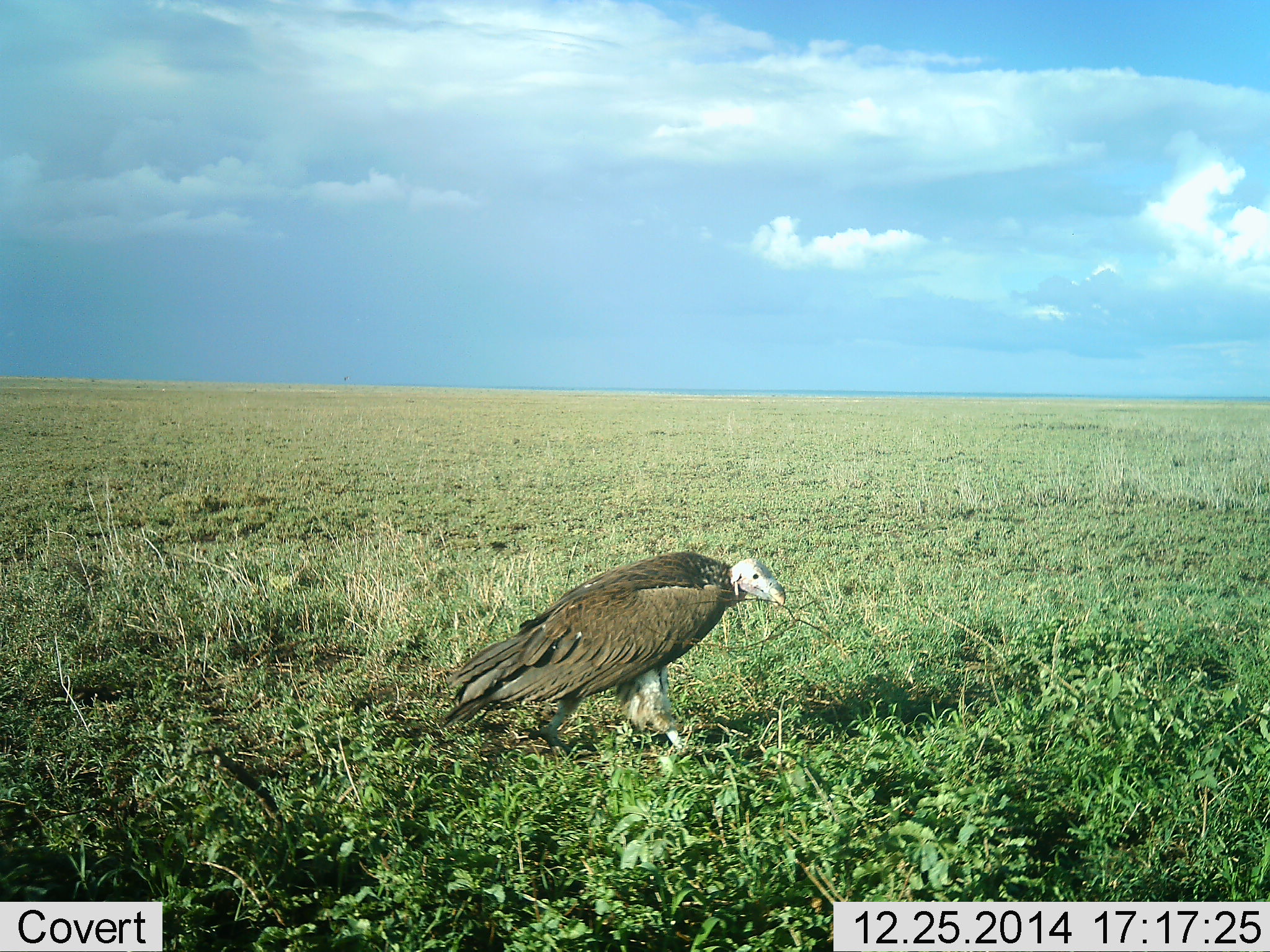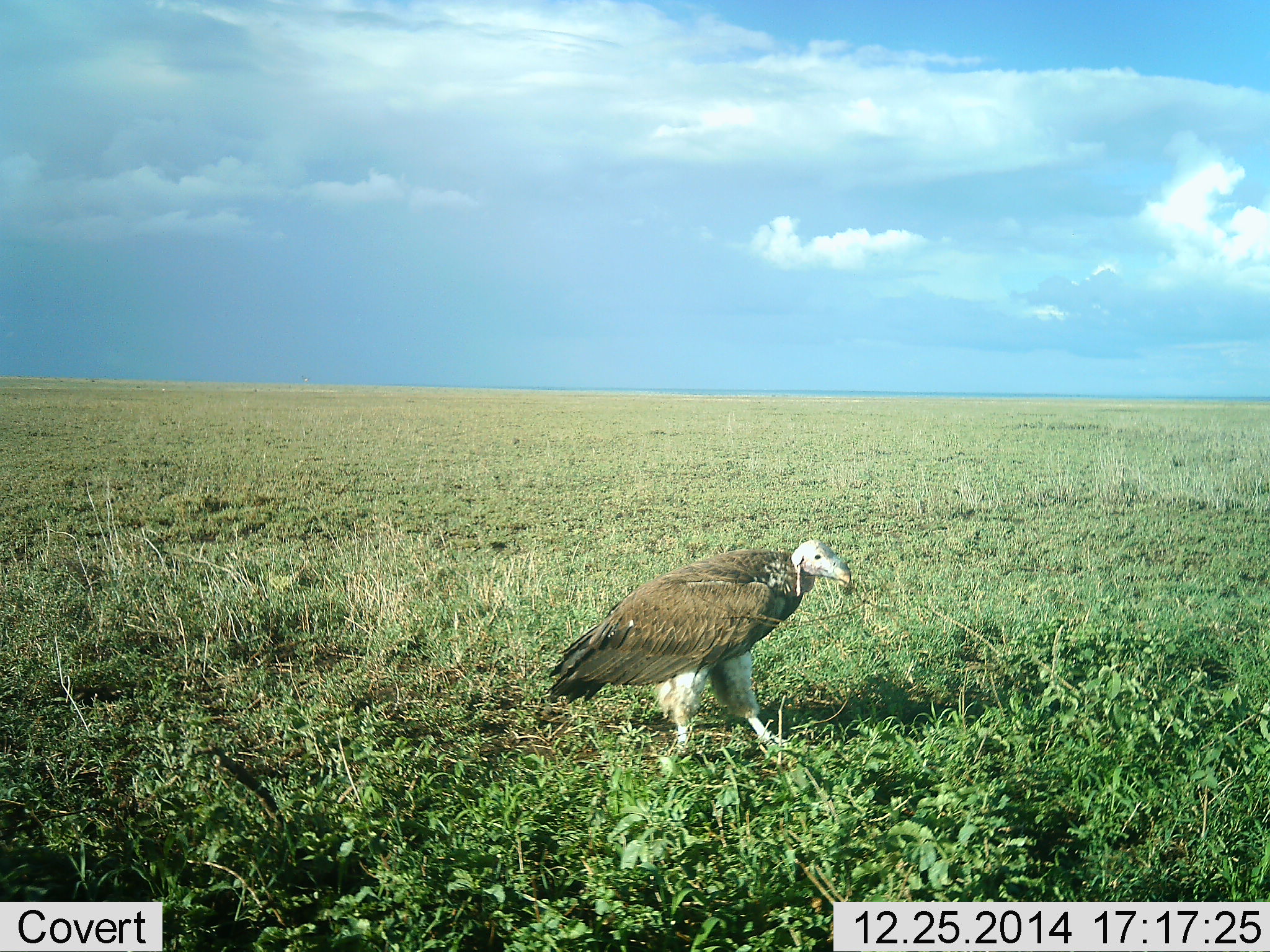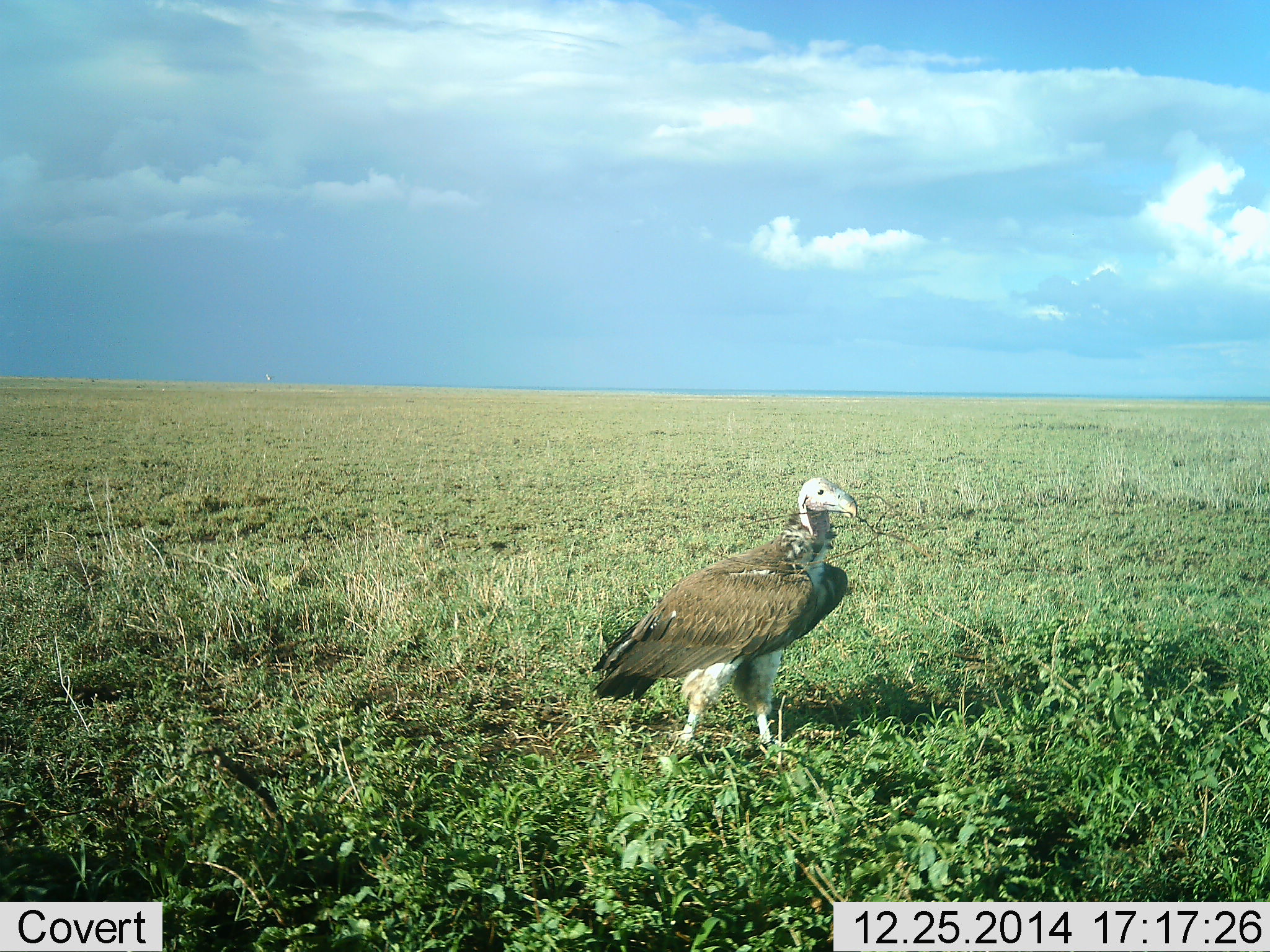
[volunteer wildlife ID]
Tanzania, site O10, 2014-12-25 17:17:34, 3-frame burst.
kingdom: Animalia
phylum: Chordata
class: Aves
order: Accipitriformes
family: Accipitridae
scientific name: Accipitridae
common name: vulture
Vulture (Accipitridae), count 1. Behavior (volunteer vote fractions): standing 70%, resting 0%, moving 30%, interacting 0%. Young present (vote fraction): 0%. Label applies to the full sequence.